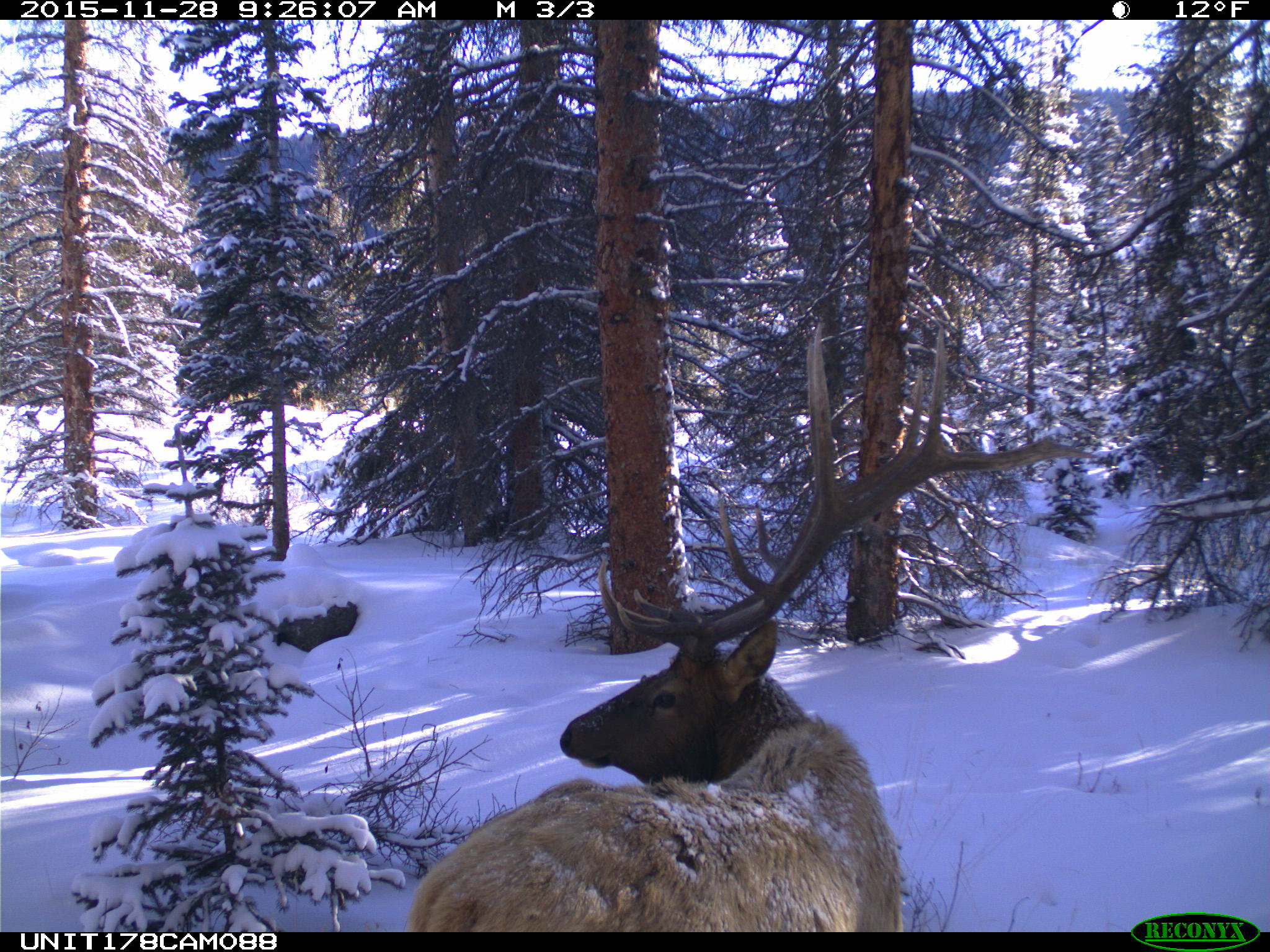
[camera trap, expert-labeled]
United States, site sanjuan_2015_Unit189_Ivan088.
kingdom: Animalia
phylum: Chordata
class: Mammalia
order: Artiodactyla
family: Cervidae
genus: Cervus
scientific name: Cervus elaphus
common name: red deer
Cervus elaphus (red deer).